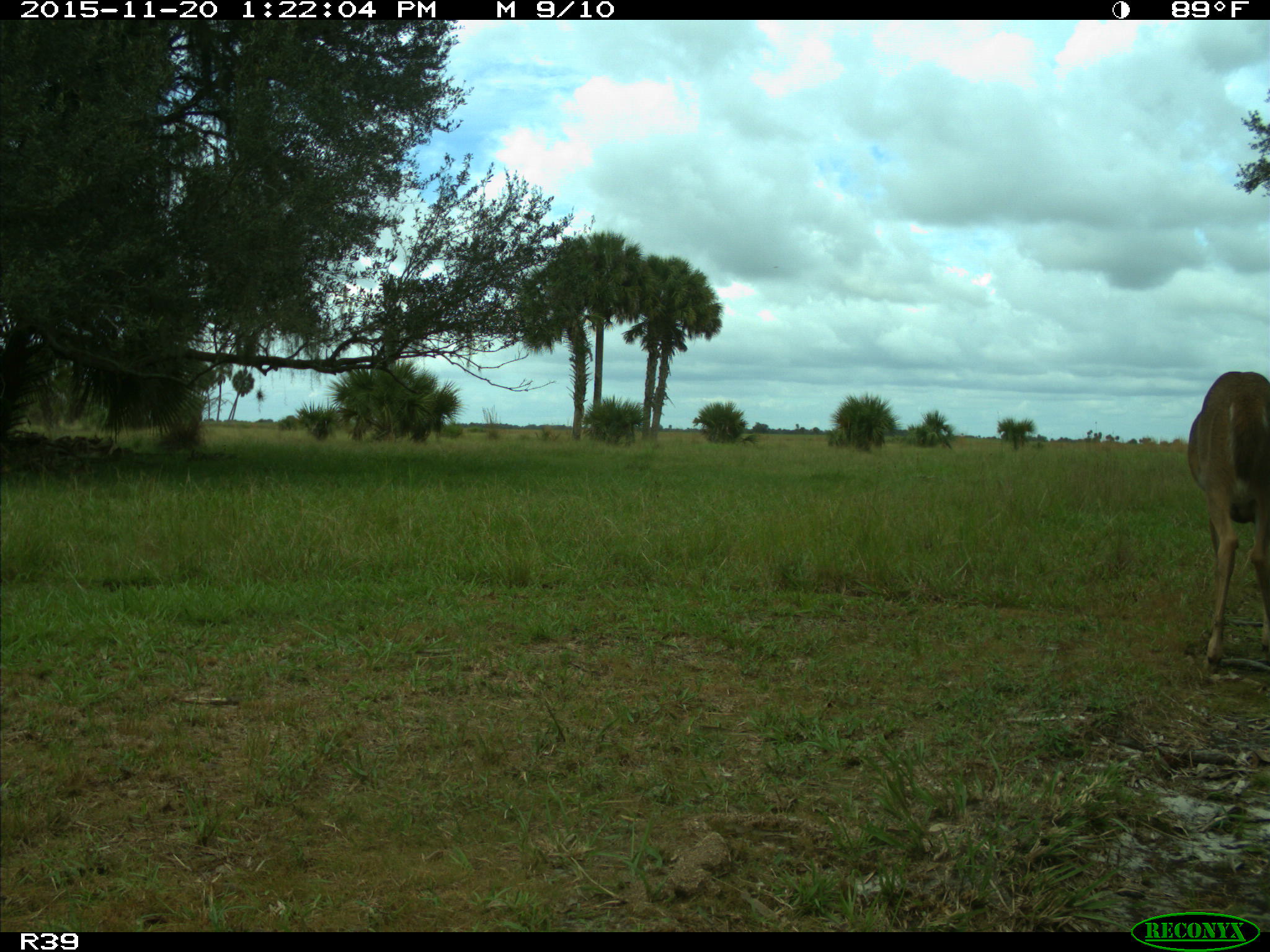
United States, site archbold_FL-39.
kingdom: Animalia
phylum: Chordata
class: Mammalia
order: Artiodactyla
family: Cervidae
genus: Odocoileus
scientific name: Odocoileus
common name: deer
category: unidentified deer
Unidentified deer (deer) (Odocoileus).